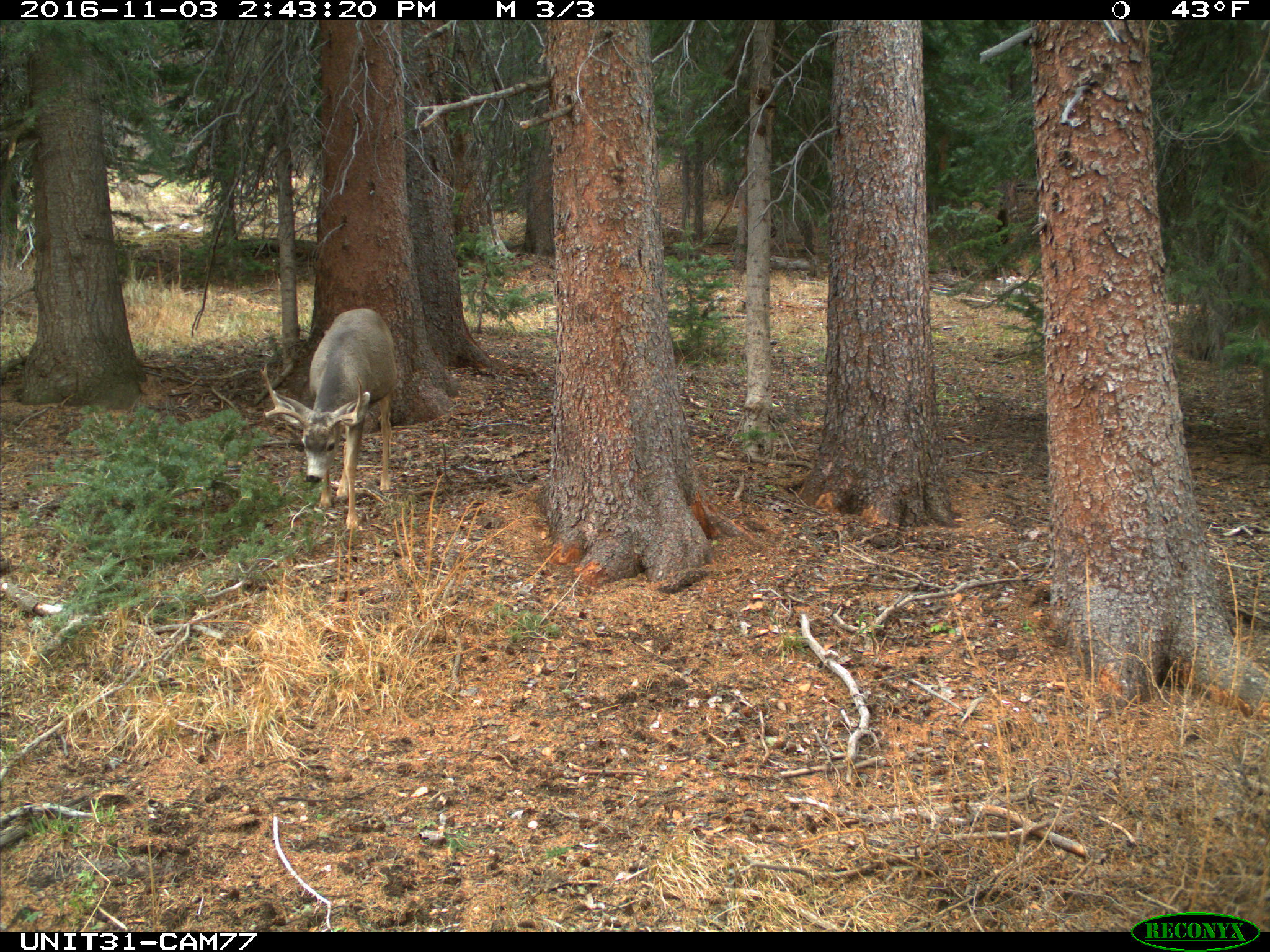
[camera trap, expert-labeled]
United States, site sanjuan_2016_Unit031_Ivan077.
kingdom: Animalia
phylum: Chordata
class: Mammalia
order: Artiodactyla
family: Cervidae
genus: Odocoileus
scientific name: Odocoileus hemionus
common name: mule deer